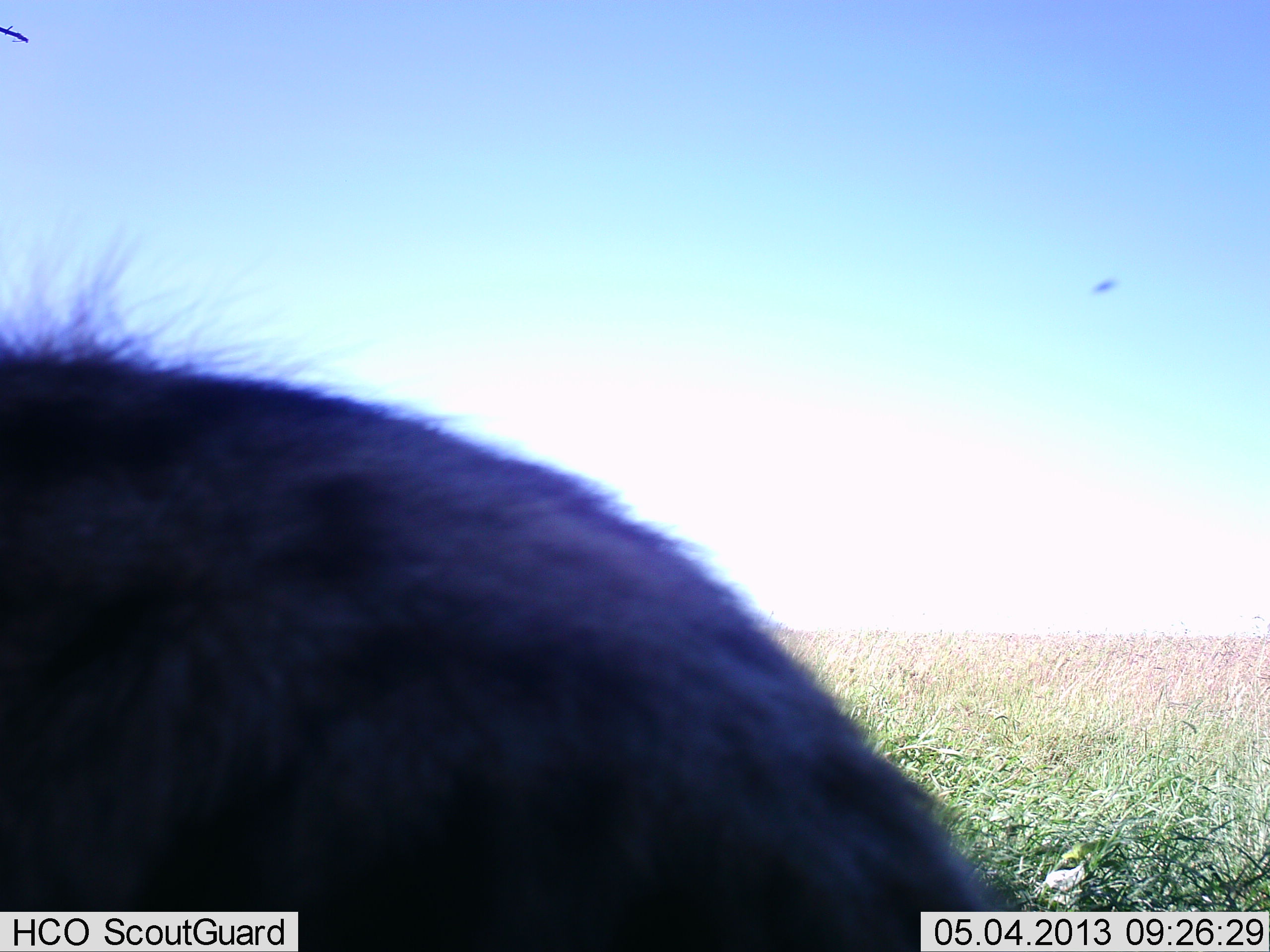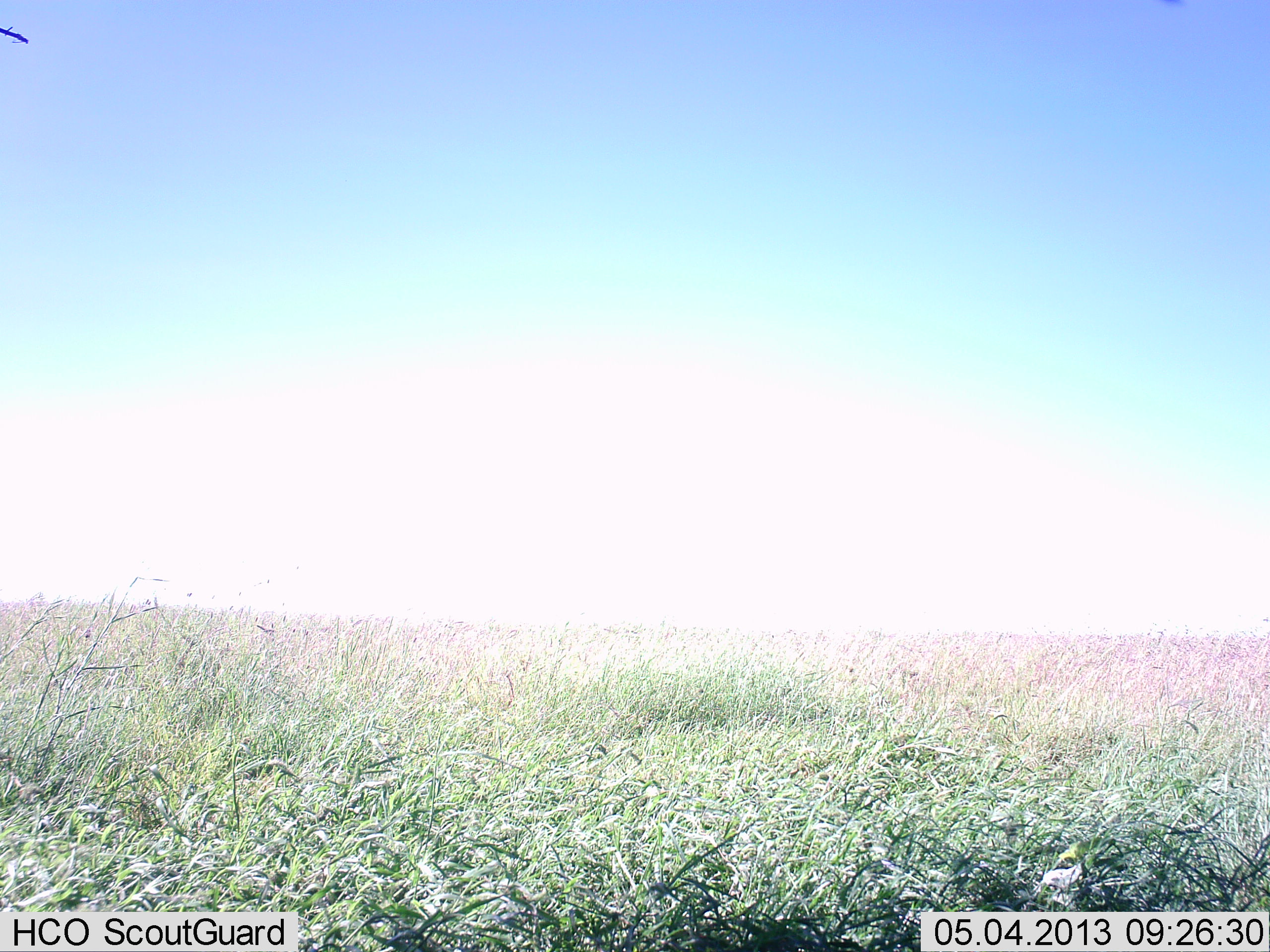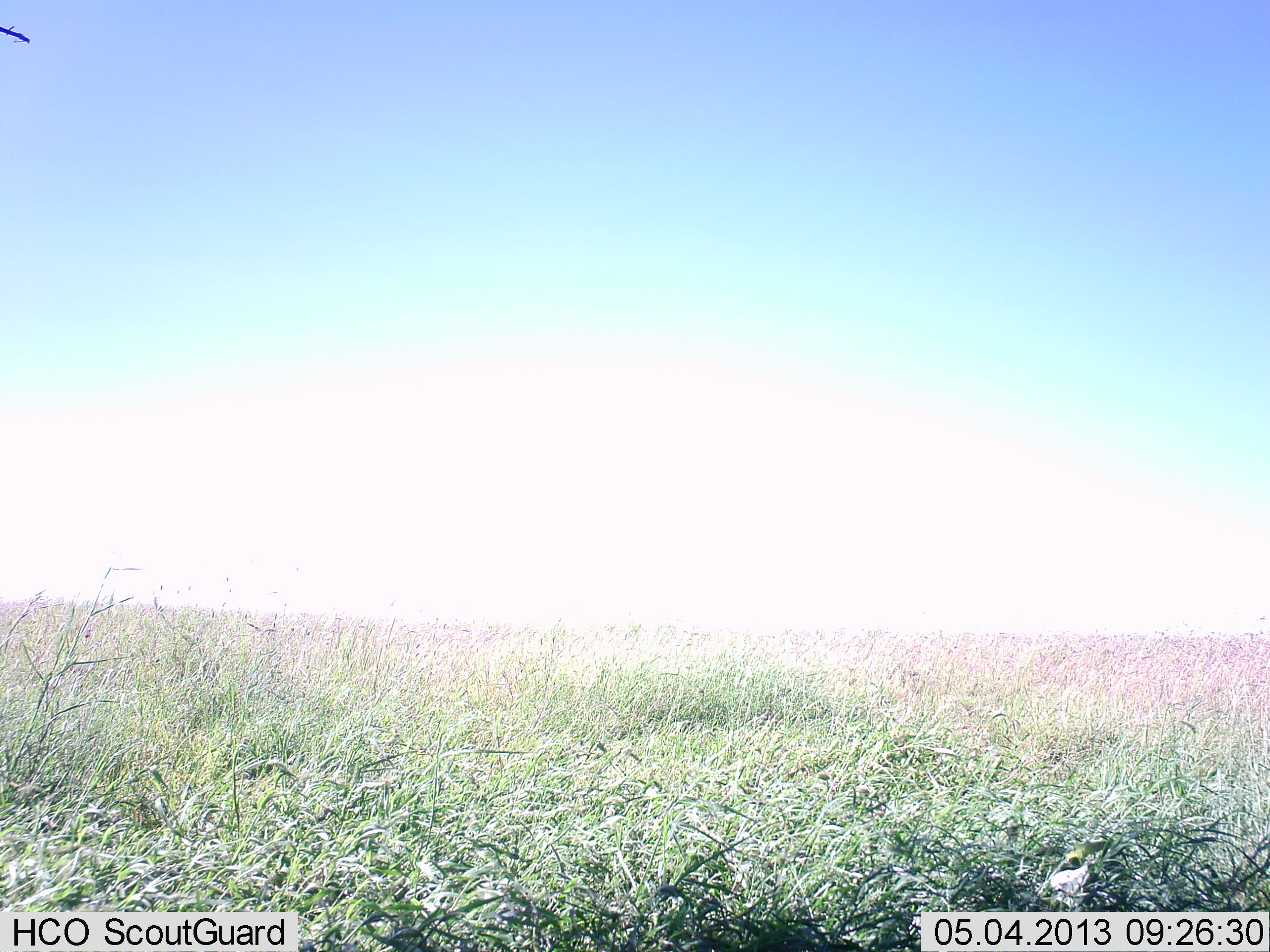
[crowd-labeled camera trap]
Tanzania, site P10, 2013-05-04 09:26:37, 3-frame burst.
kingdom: Animalia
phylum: Chordata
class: Mammalia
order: Carnivora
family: Hyaenidae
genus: Crocuta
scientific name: Crocuta crocuta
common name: spotted hyena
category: hyenaspotted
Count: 1.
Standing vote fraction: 17%.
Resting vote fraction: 0%.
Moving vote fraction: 83%.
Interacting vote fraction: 0%.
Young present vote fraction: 0%.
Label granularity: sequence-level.